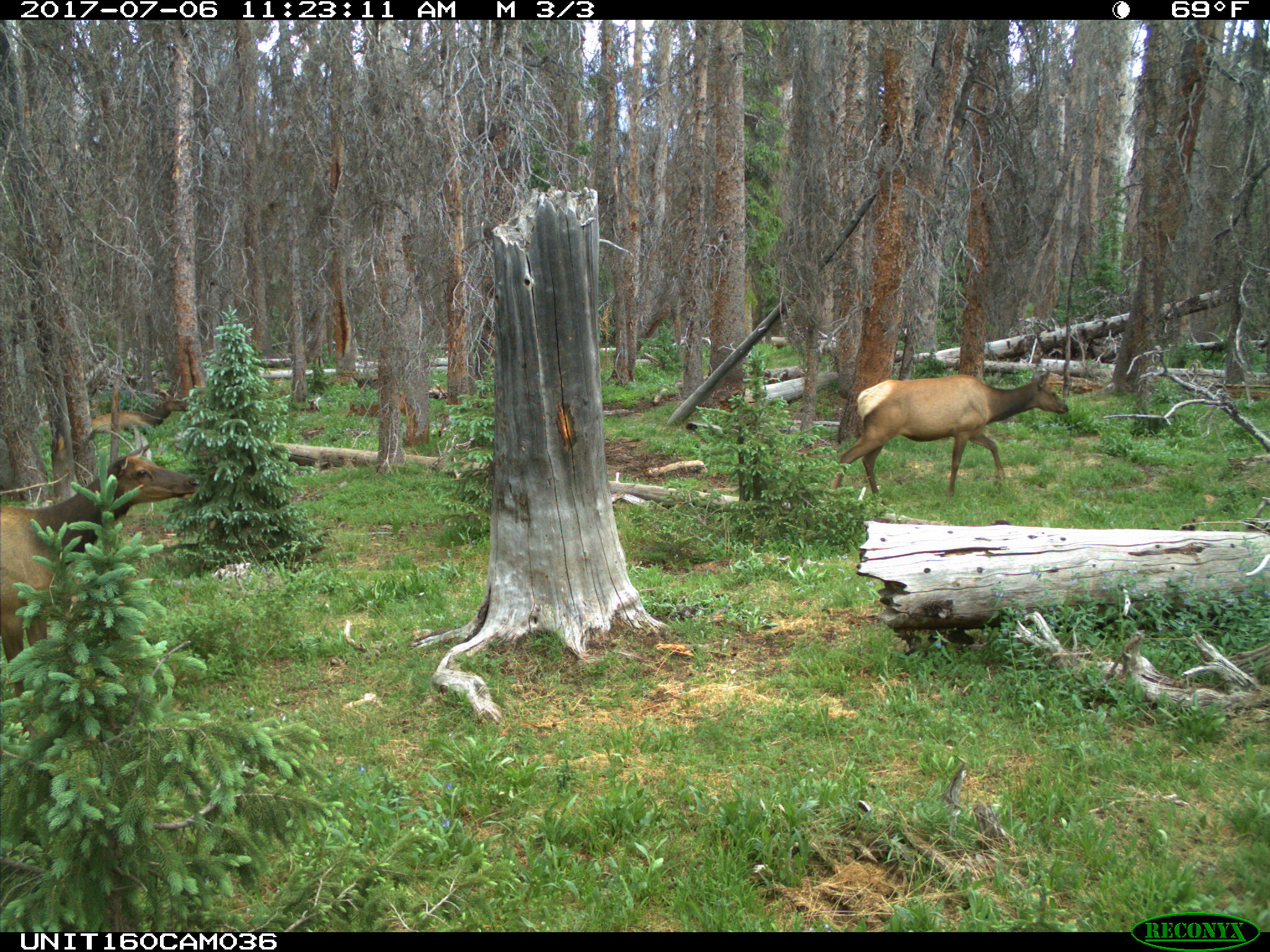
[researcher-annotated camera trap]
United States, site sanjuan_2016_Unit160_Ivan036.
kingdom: Animalia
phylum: Chordata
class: Mammalia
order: Artiodactyla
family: Cervidae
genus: Cervus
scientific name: Cervus elaphus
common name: red deer